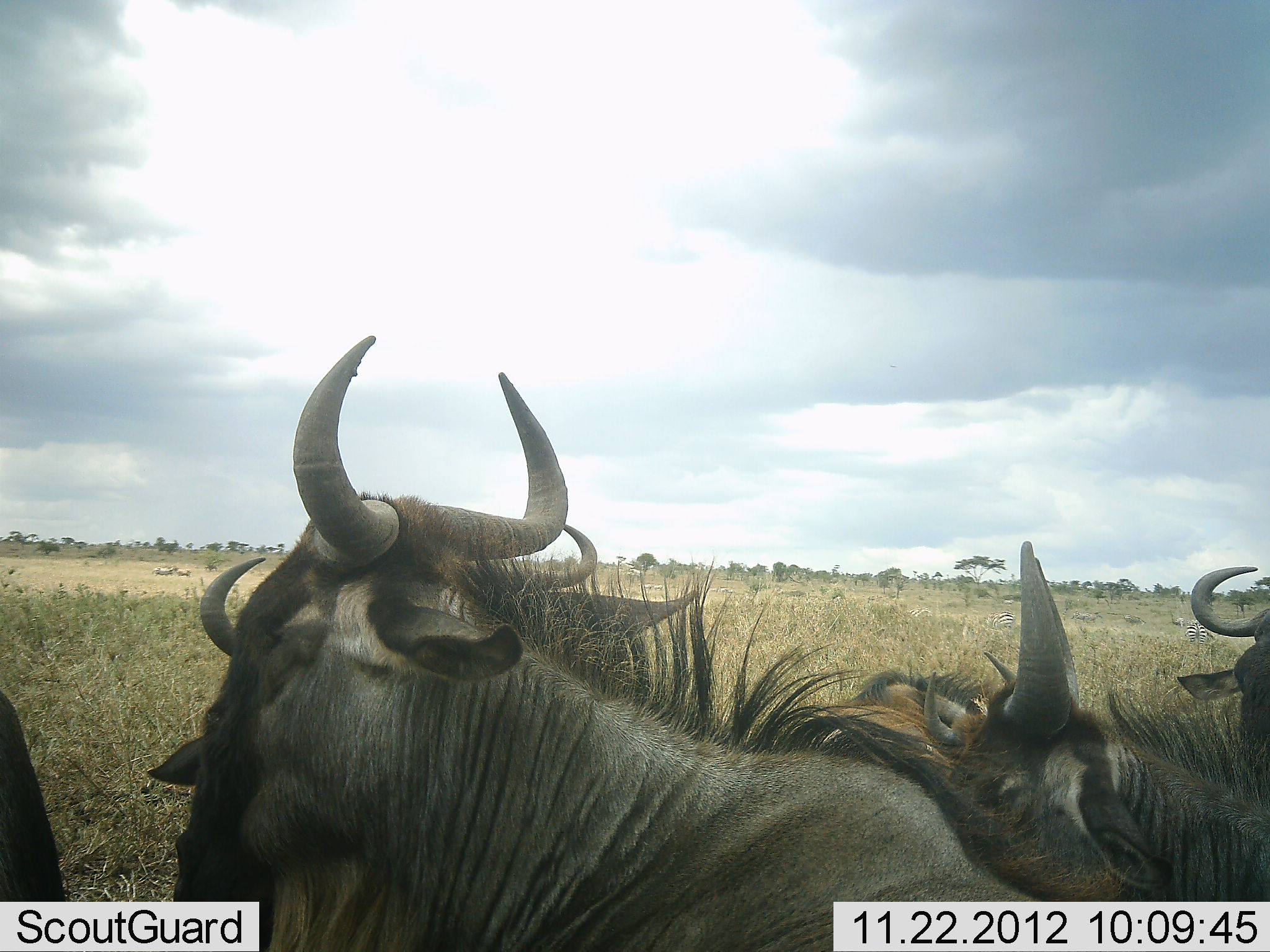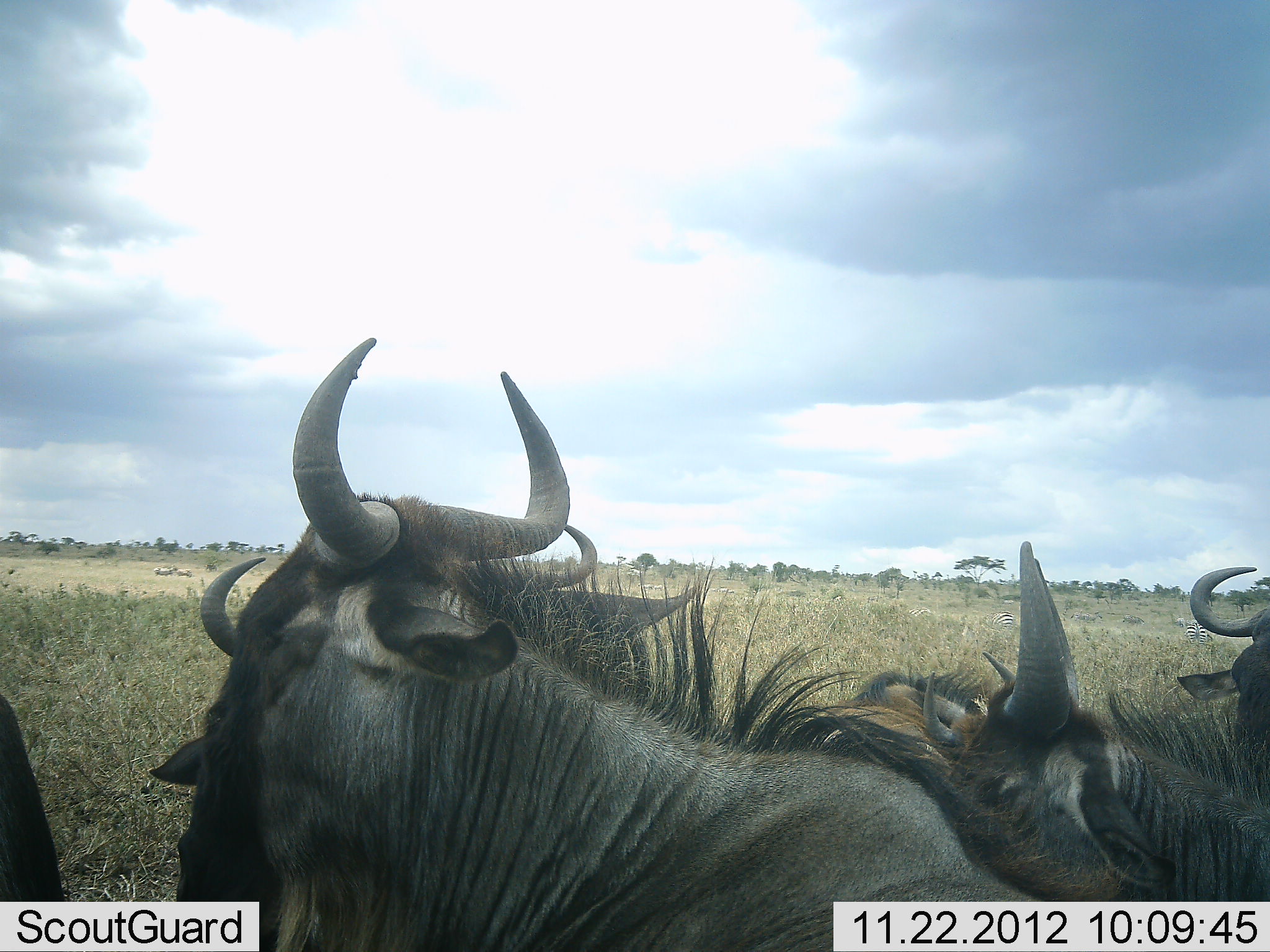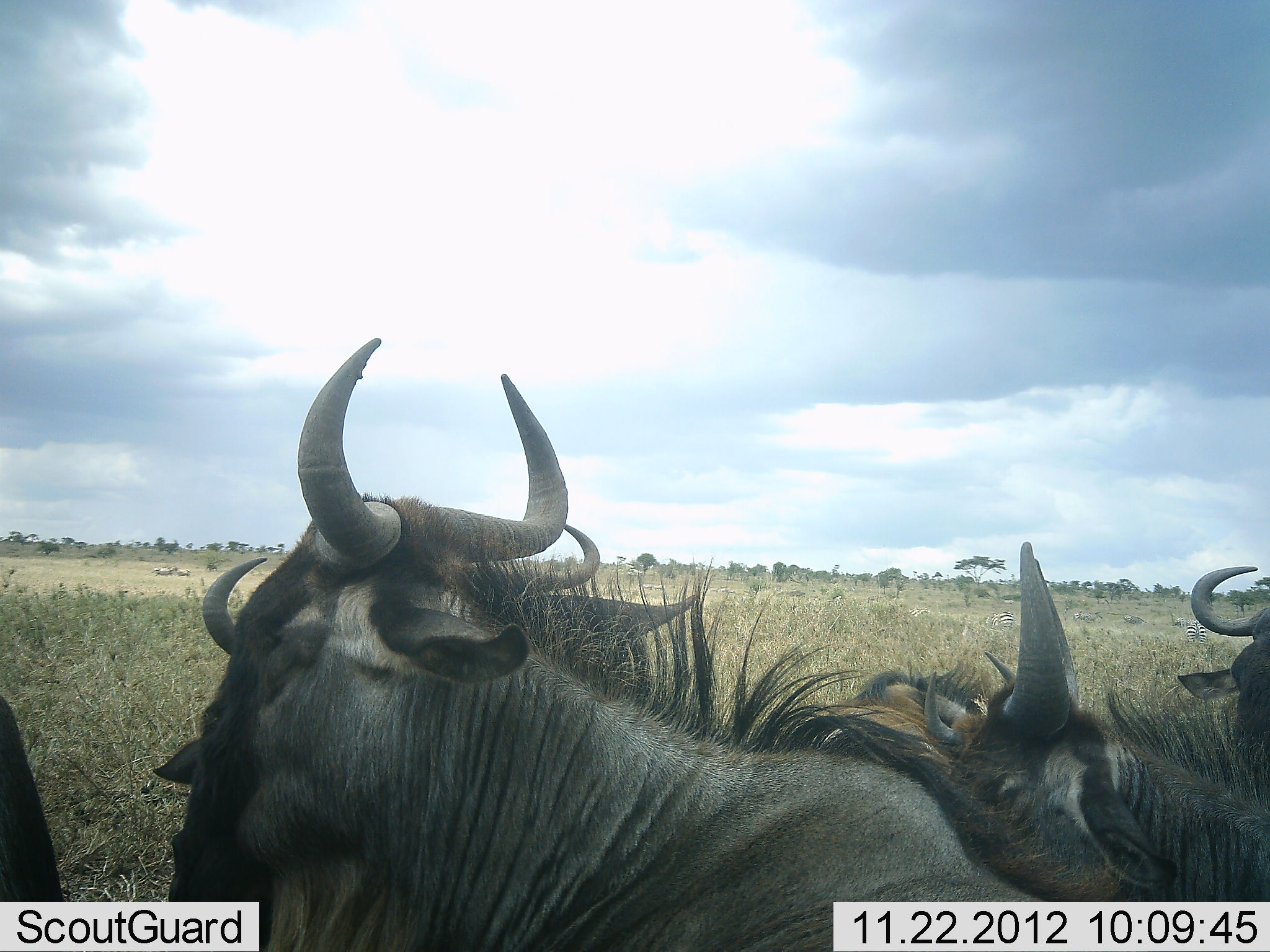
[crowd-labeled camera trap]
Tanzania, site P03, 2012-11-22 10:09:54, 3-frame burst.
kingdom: Animalia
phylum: Chordata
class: Mammalia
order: Artiodactyla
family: Bovidae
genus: Connochaetes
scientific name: Connochaetes taurinus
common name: blue wildebeest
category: wildebeest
Wildebeest (blue wildebeest) (Connochaetes taurinus), count 5. Behavior (volunteer vote fractions): standing 55%, resting 45%, moving 0%, interacting 9%. Young present (vote fraction): 0%. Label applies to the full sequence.